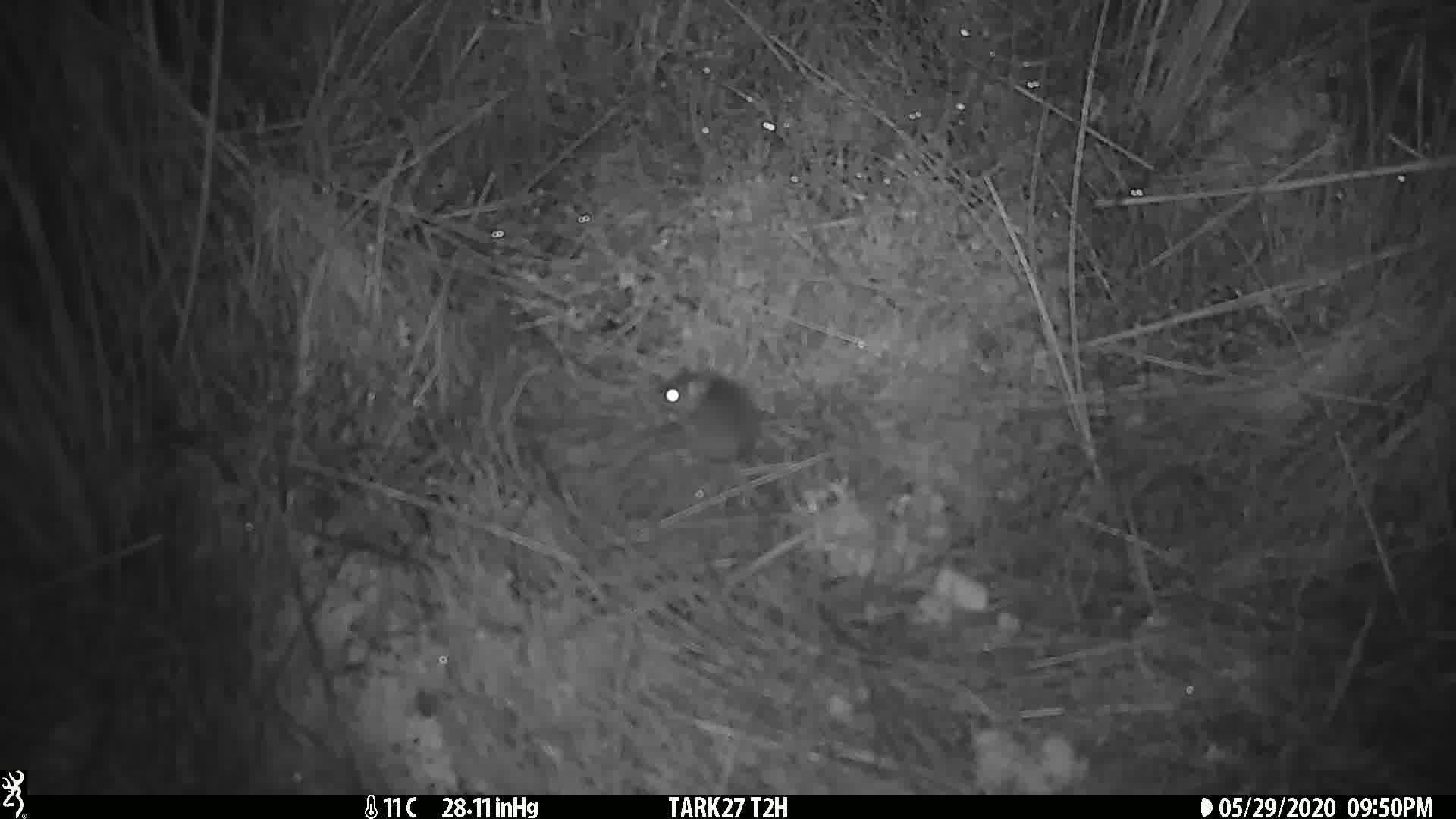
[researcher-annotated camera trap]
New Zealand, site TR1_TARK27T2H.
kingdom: Animalia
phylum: Chordata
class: Mammalia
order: Rodentia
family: Muridae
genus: Mus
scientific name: Mus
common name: mouse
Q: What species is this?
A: Mouse (Mus).